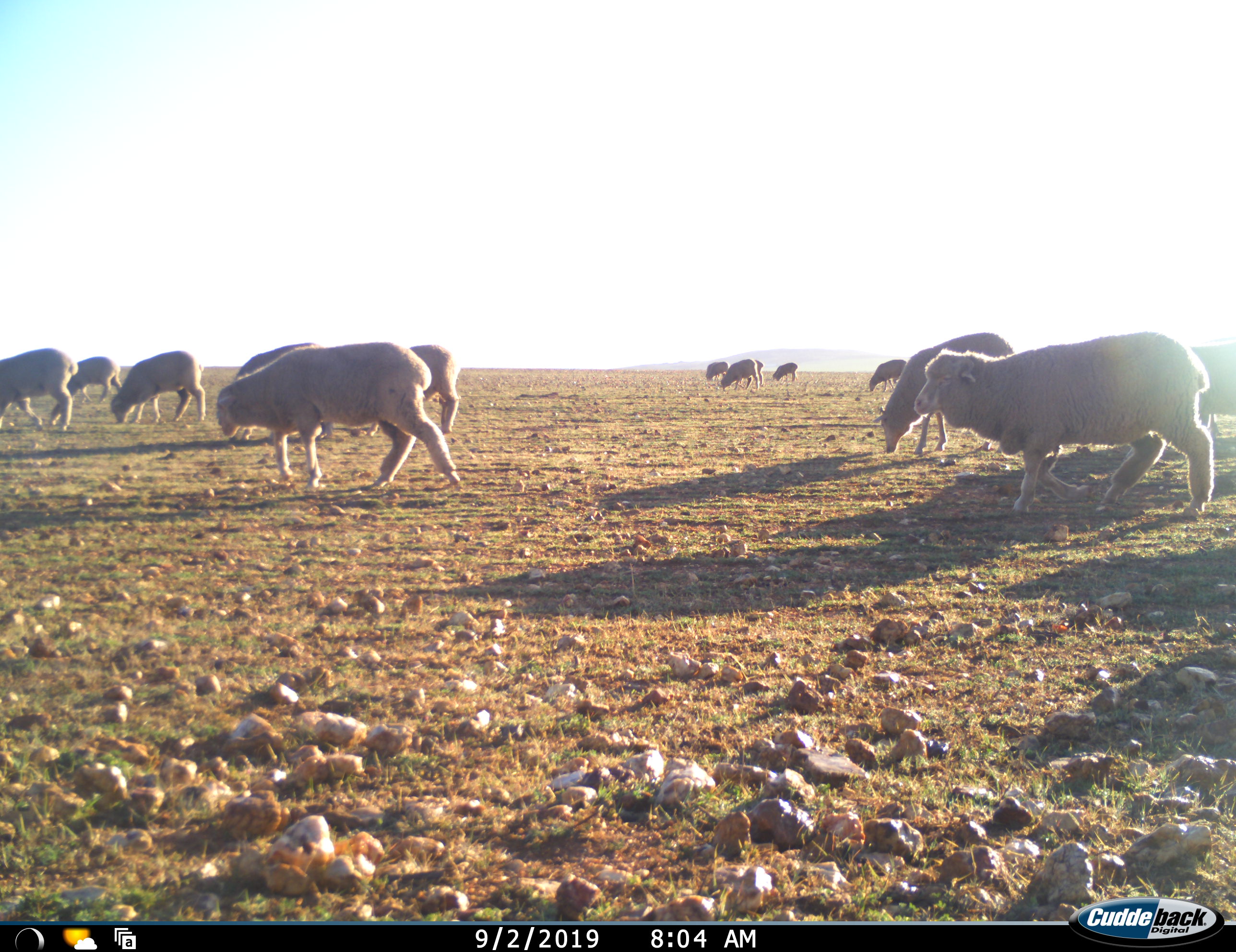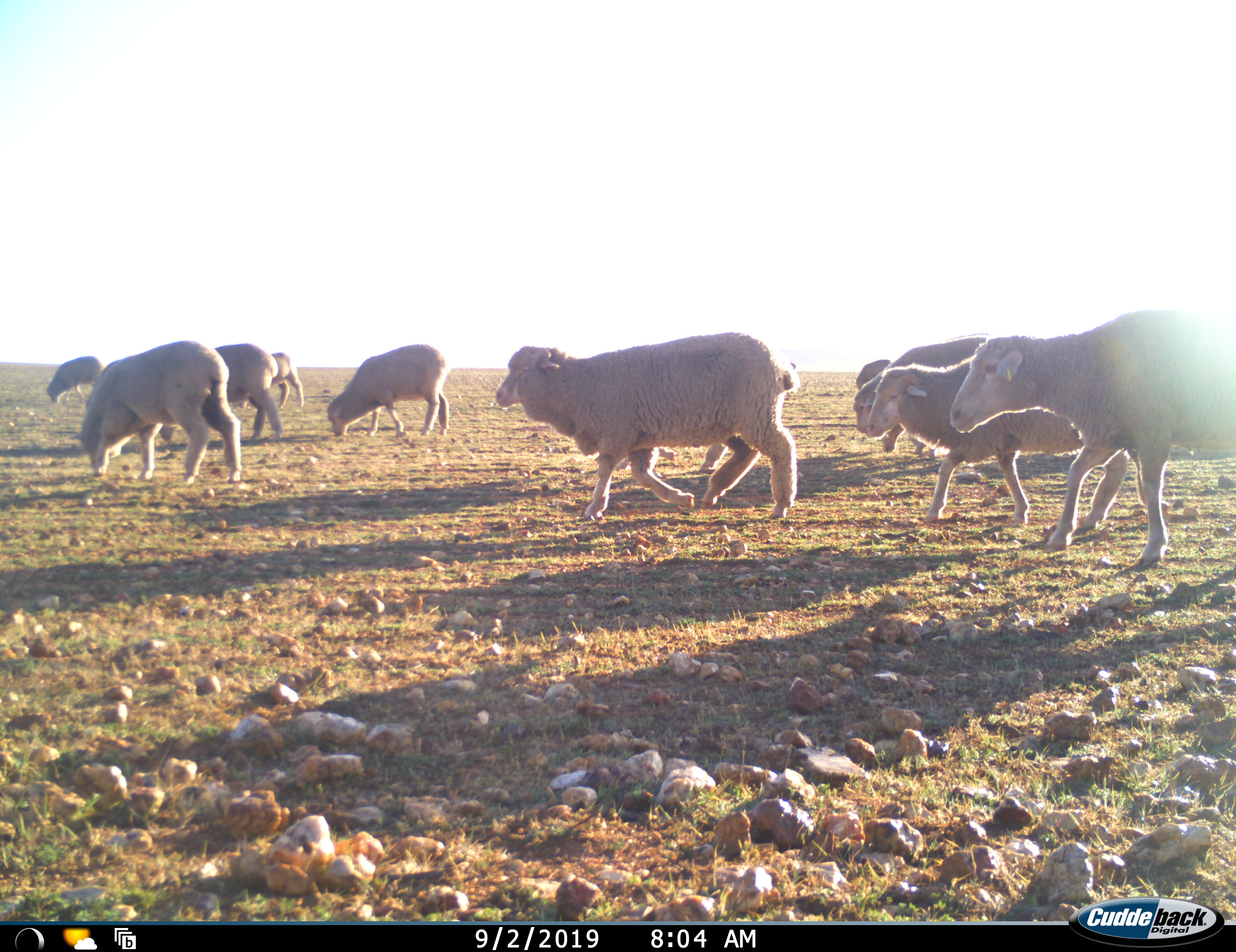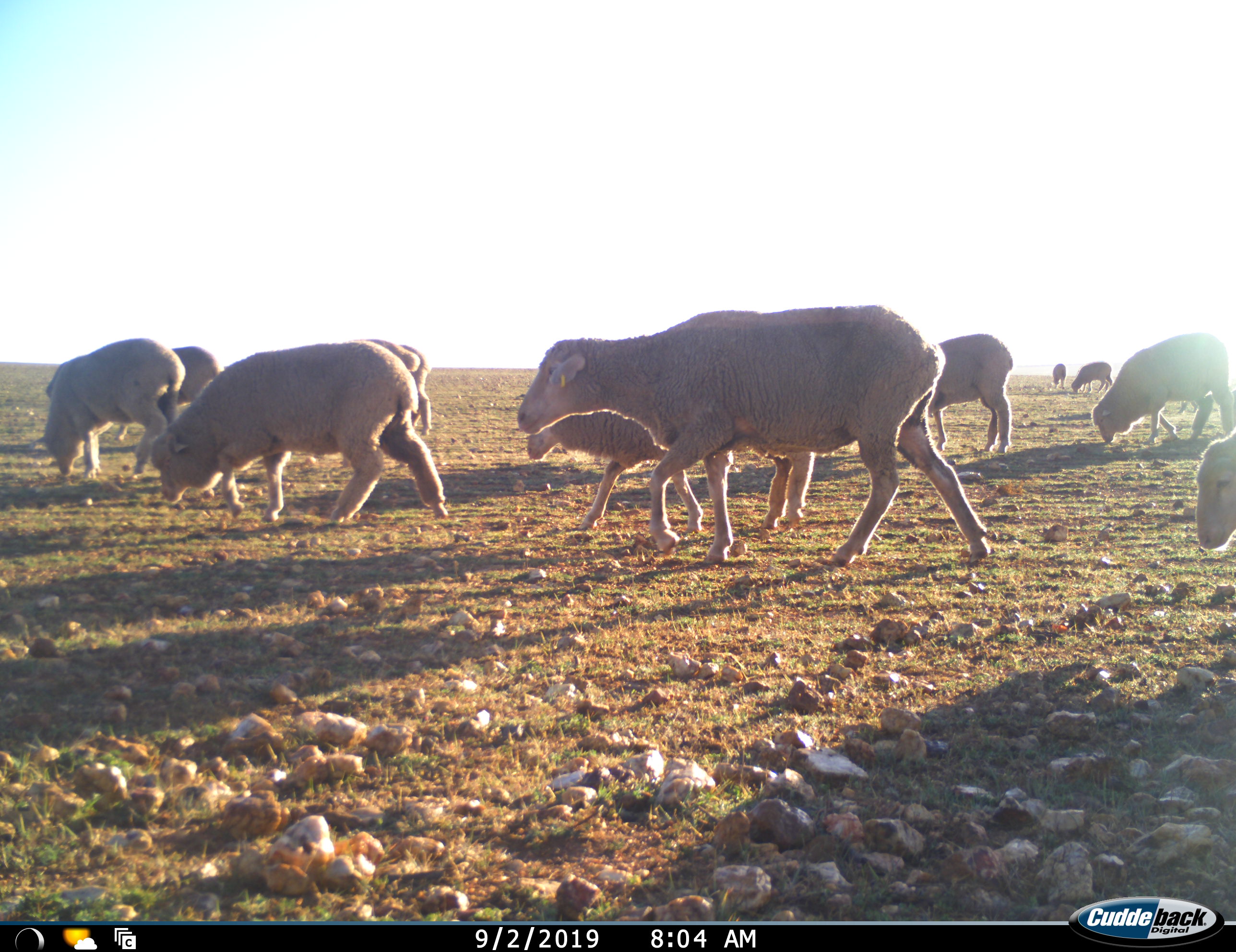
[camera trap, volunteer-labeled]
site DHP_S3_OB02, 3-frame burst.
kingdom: Animalia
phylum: Chordata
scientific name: Vertebrata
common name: domestic animal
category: domesticanimal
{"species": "domesticanimal (domestic animal) (Vertebrata)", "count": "11-50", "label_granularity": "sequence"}